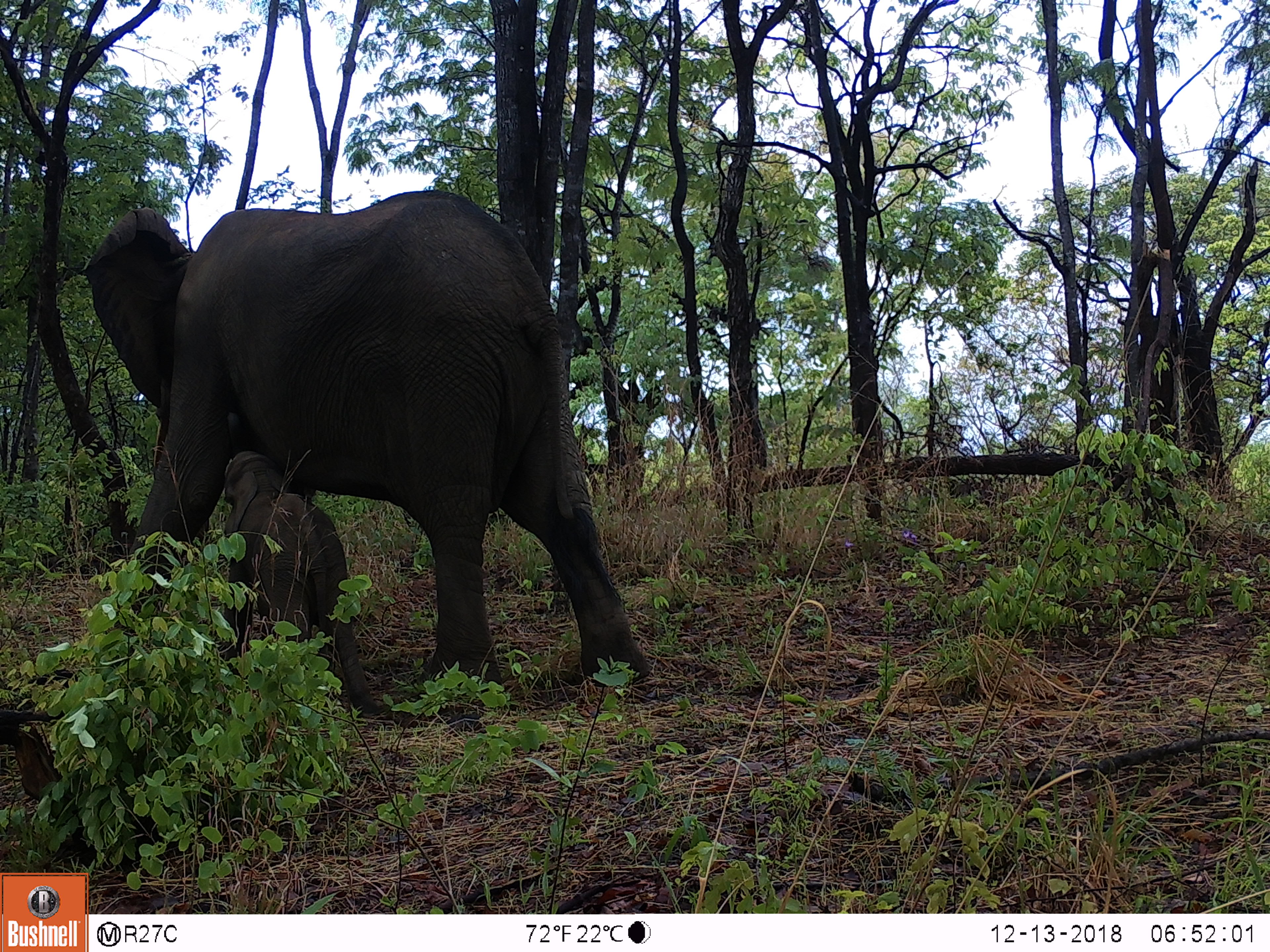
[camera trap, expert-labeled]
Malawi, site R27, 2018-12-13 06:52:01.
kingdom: Animalia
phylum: Chordata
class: Mammalia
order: Proboscidea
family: Elephantidae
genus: Loxodonta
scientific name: Loxodonta africana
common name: african savanna elephant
African savanna elephant (Loxodonta africana), count 2.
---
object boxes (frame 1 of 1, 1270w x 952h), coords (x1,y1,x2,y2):
african savanna elephant: (83,189,693,690); (206,407,376,688)